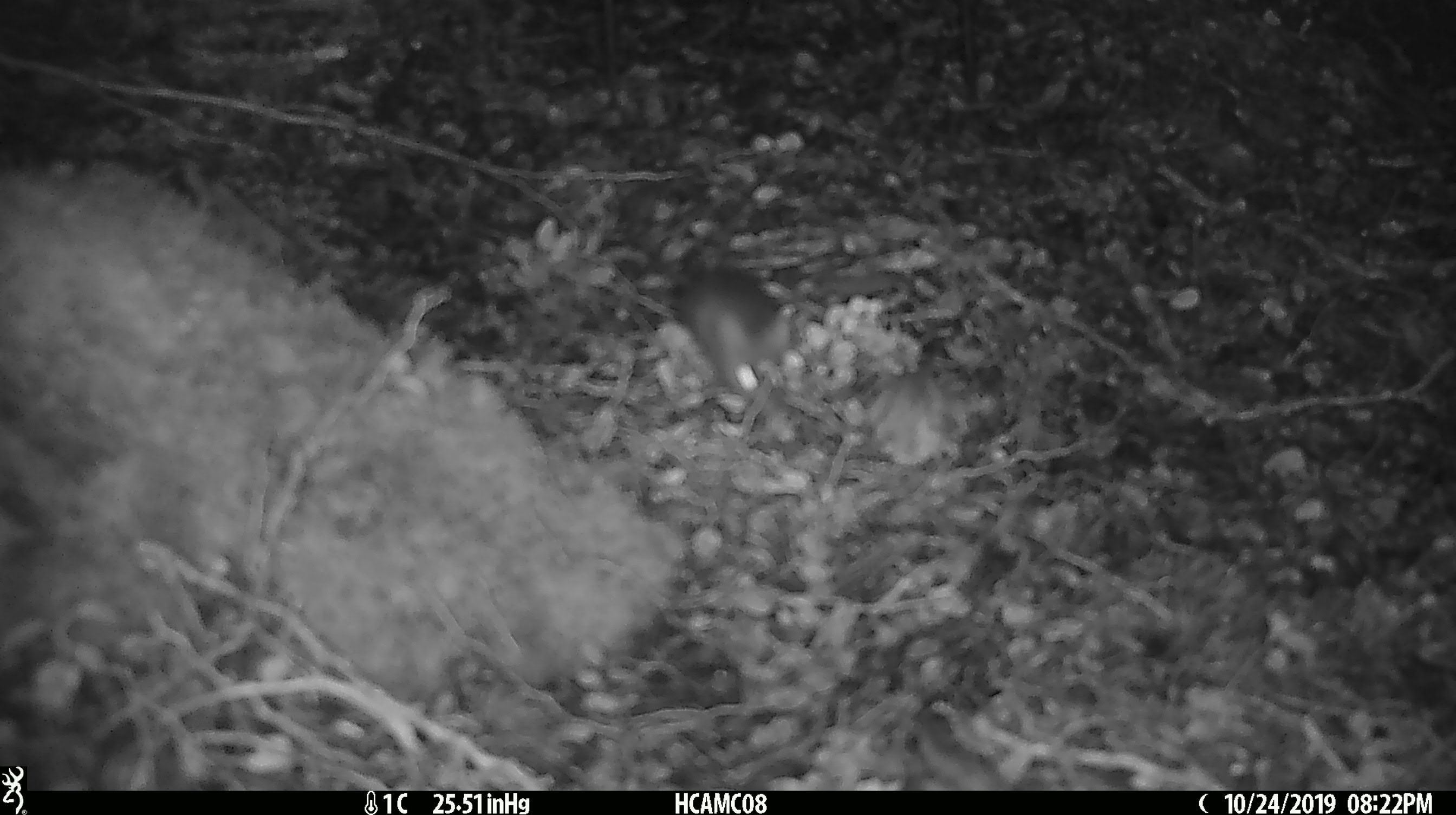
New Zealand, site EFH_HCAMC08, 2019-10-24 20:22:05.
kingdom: Animalia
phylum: Chordata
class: Mammalia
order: Rodentia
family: Muridae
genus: Mus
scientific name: Mus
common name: mouse